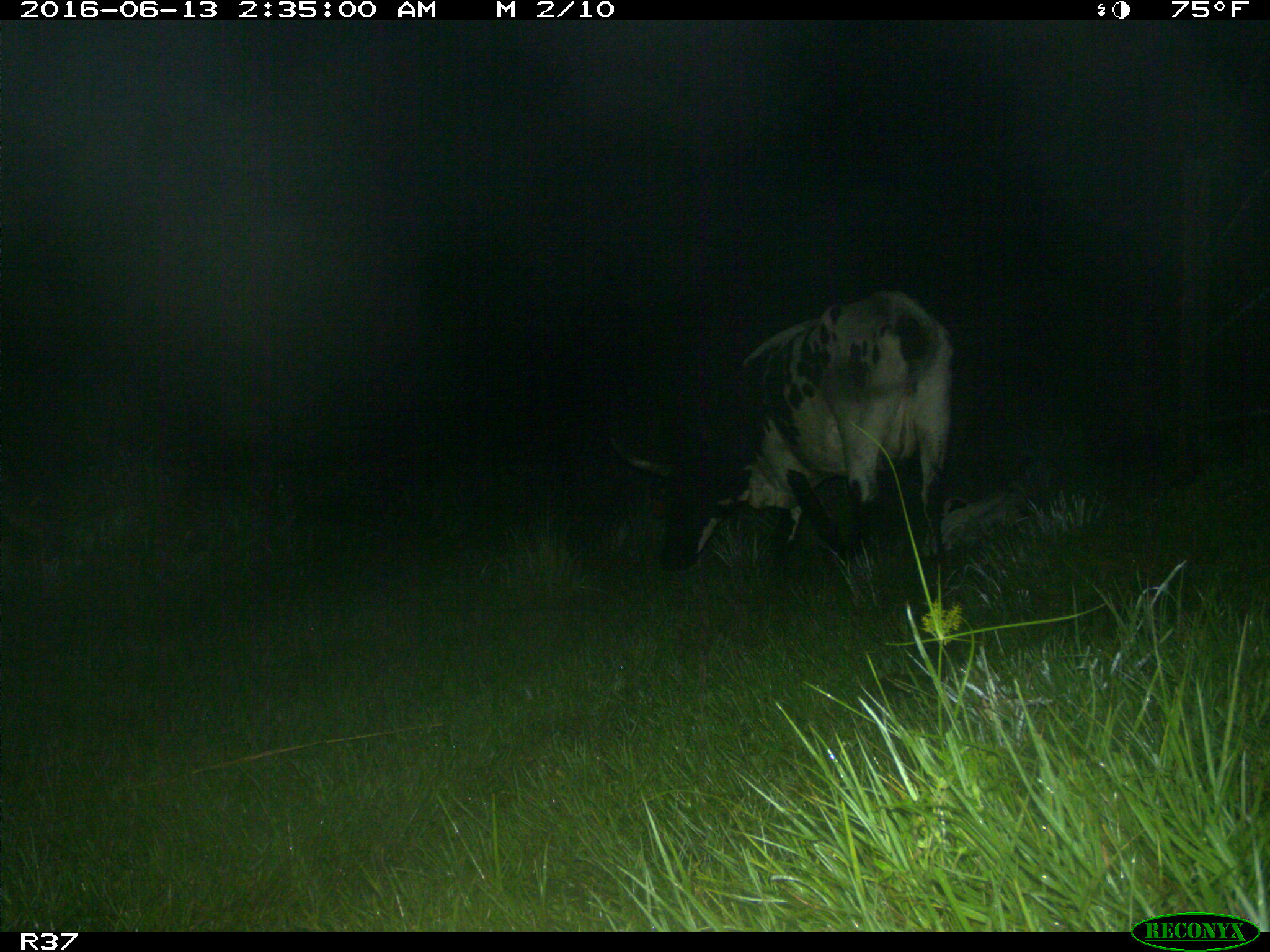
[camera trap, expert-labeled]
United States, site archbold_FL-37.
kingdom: Animalia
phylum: Chordata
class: Mammalia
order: Artiodactyla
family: Bovidae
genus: Bos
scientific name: Bos taurus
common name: domestic cow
Bos taurus (domestic cow).